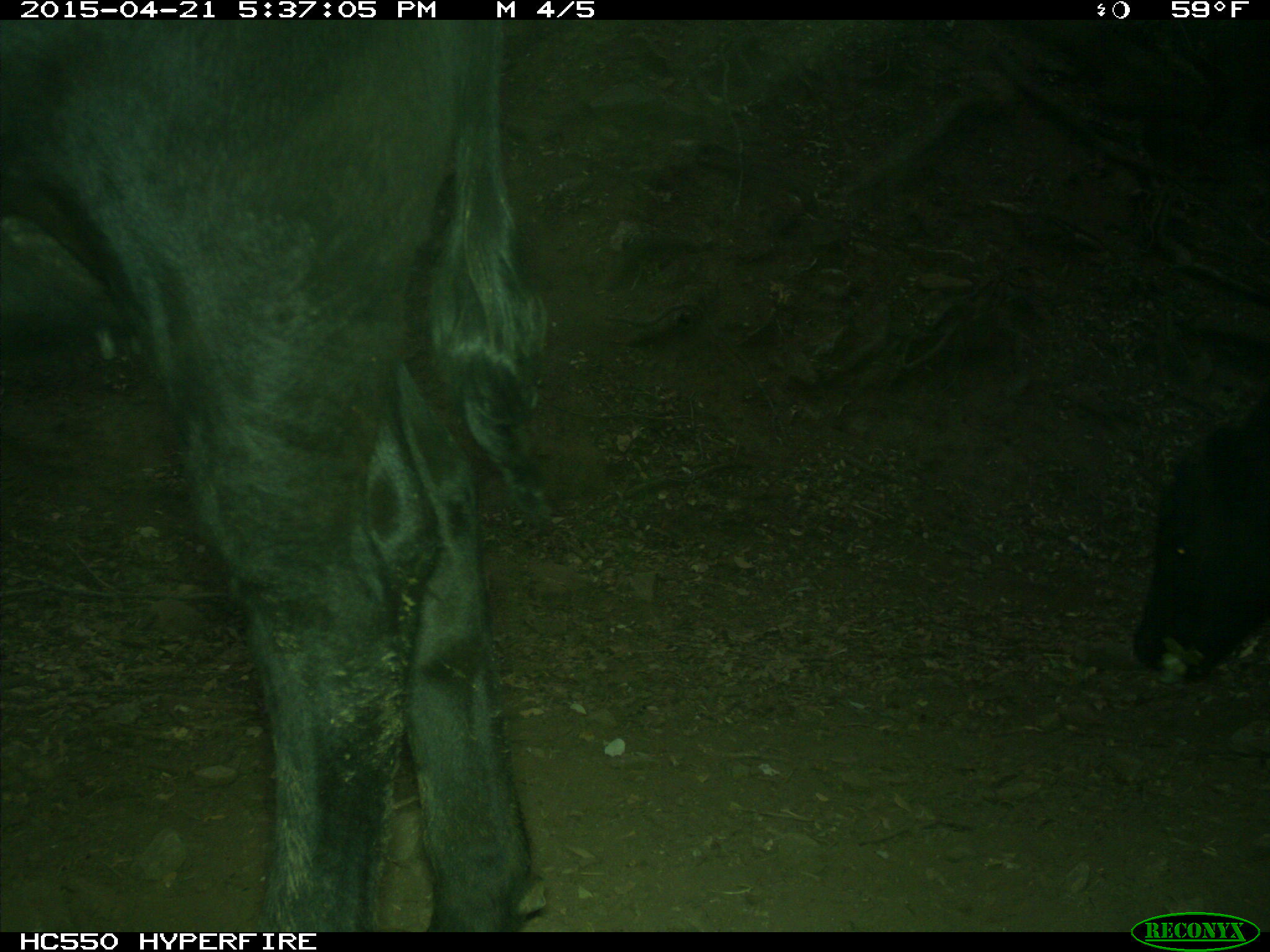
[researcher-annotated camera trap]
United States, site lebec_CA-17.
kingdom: Animalia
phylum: Chordata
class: Mammalia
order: Artiodactyla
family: Bovidae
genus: Bos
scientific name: Bos taurus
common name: domestic cow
Bos taurus (domestic cow).